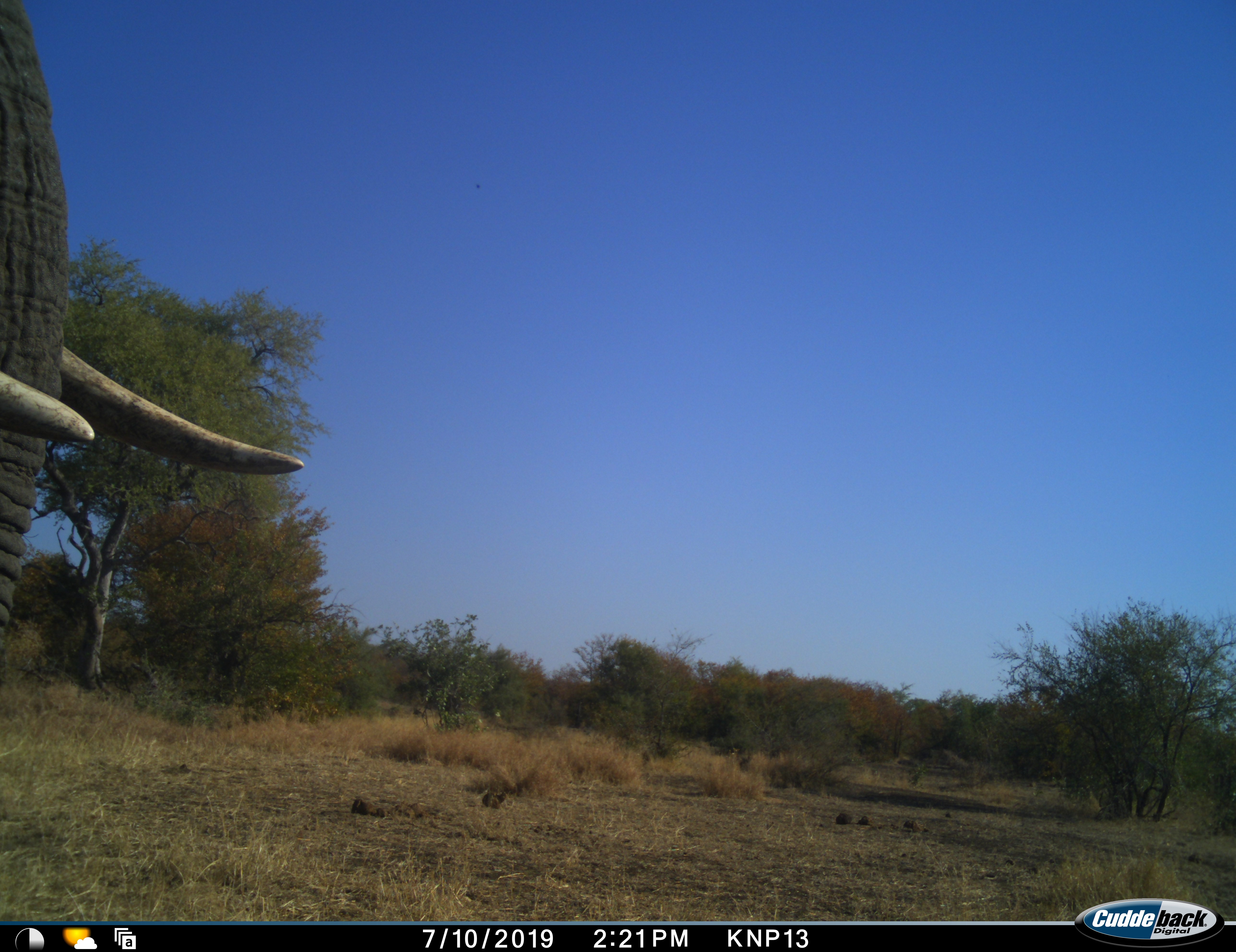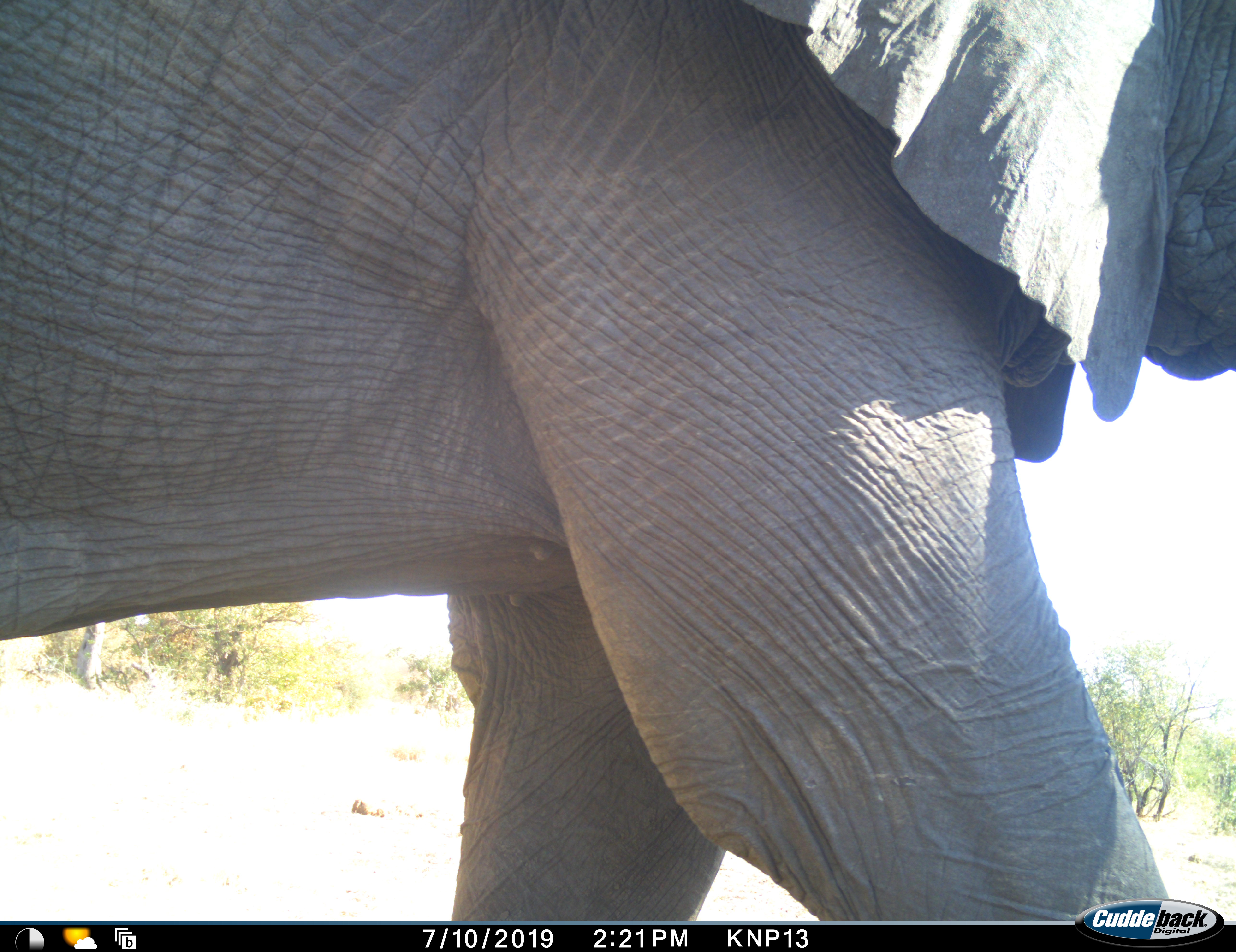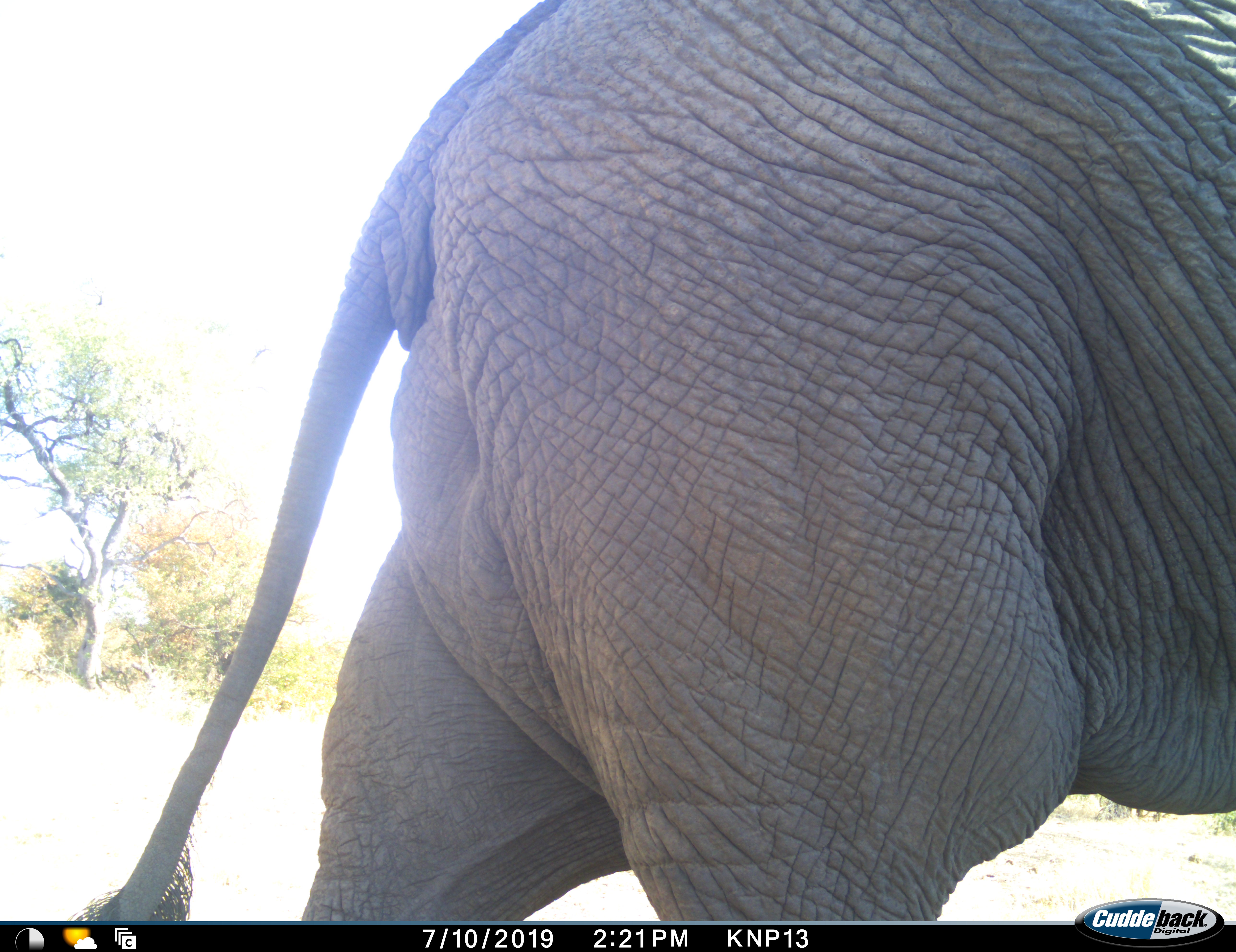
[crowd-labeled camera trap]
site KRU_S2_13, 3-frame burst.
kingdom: Animalia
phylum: Chordata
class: Mammalia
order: Proboscidea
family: Elephantidae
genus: Loxodonta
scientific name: Loxodonta africana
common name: african bush elephant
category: elephant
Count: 1.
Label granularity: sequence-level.